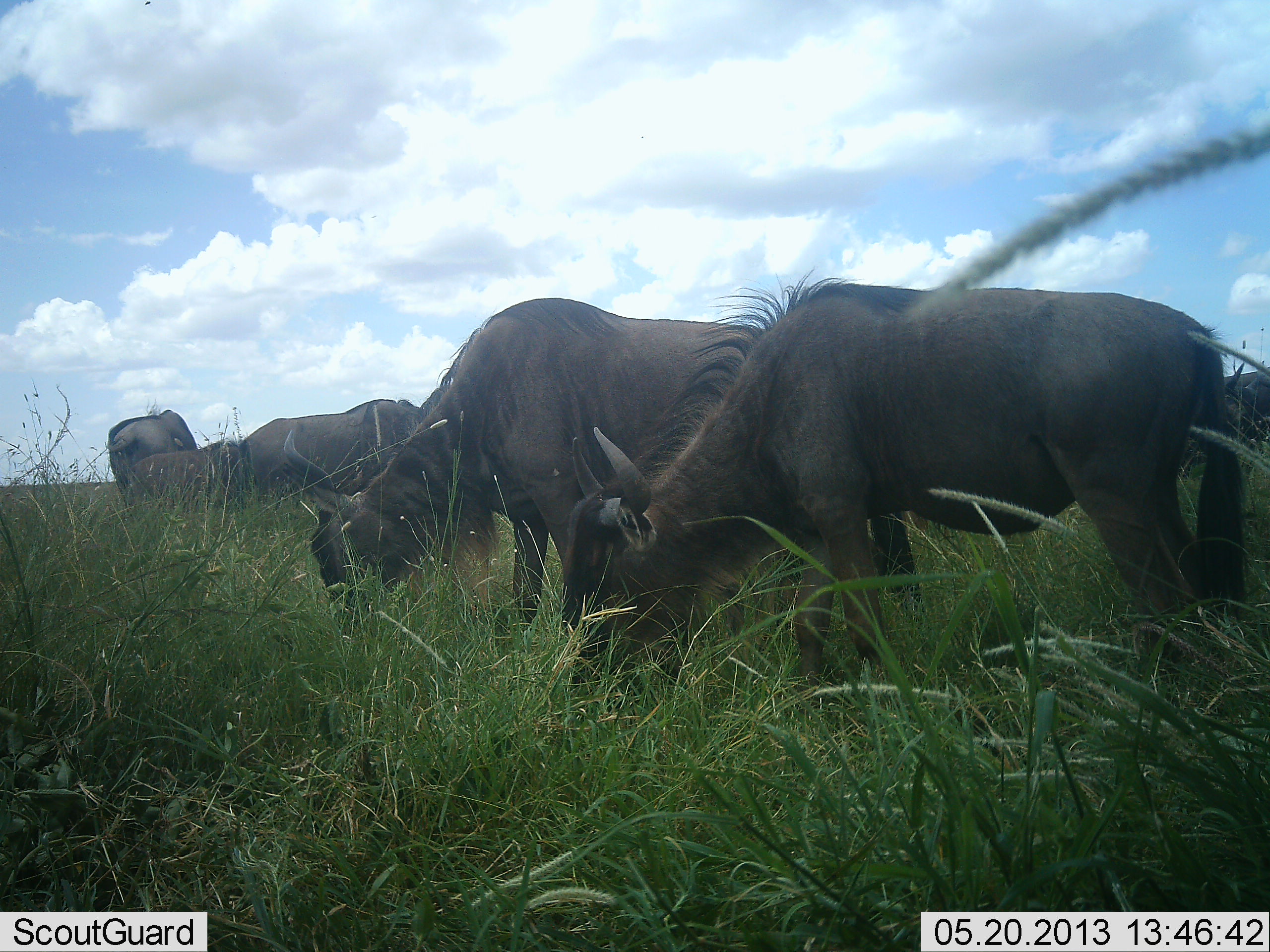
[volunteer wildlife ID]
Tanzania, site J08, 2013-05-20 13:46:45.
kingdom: Animalia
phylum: Chordata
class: Mammalia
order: Artiodactyla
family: Bovidae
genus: Connochaetes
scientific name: Connochaetes taurinus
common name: blue wildebeest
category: wildebeest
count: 6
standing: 30%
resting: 0%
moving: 0%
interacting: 0%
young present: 10%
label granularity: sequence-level